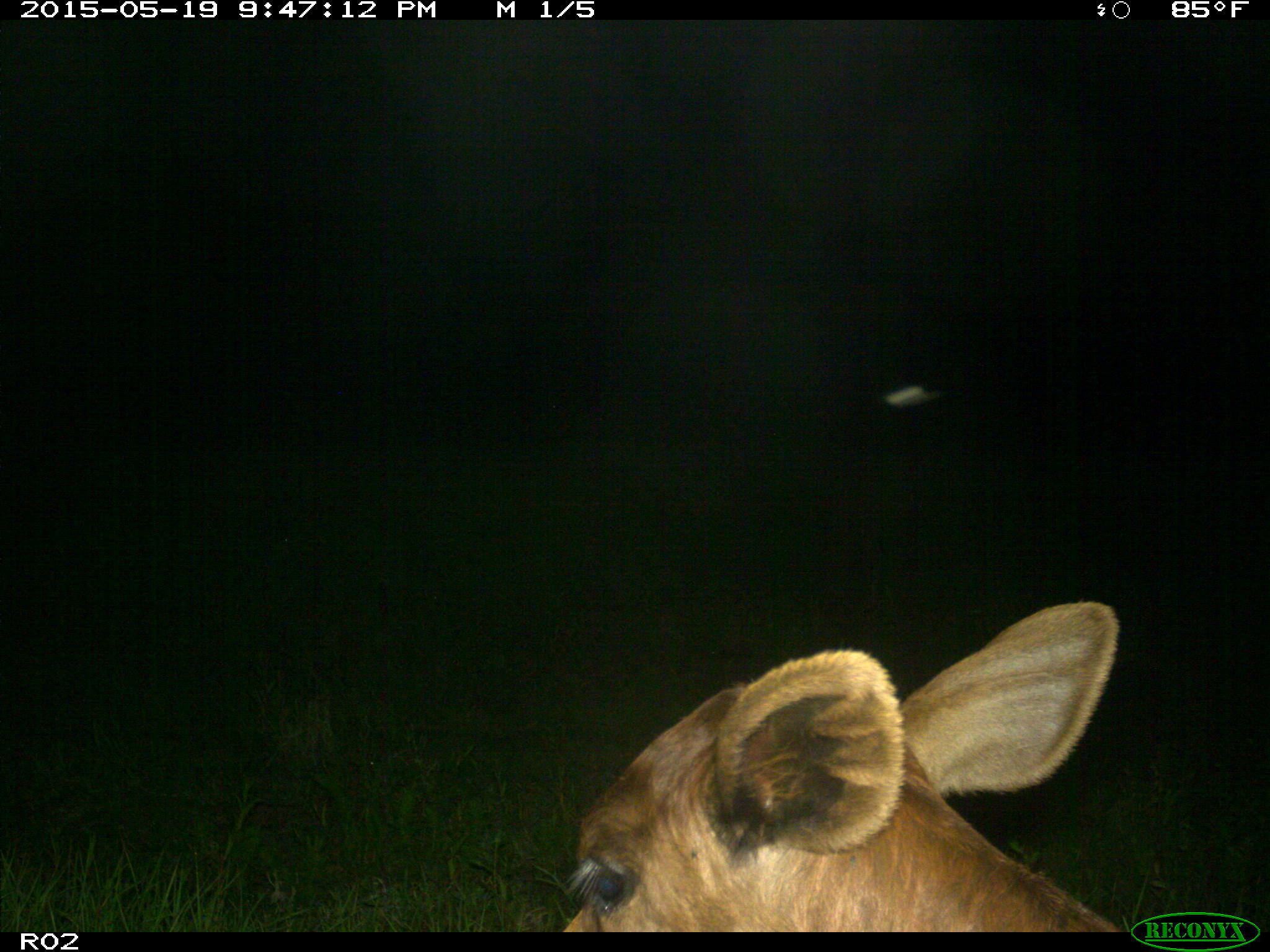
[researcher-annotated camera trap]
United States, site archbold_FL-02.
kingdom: Animalia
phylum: Chordata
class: Mammalia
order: Artiodactyla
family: Bovidae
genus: Bos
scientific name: Bos taurus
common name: domestic cow